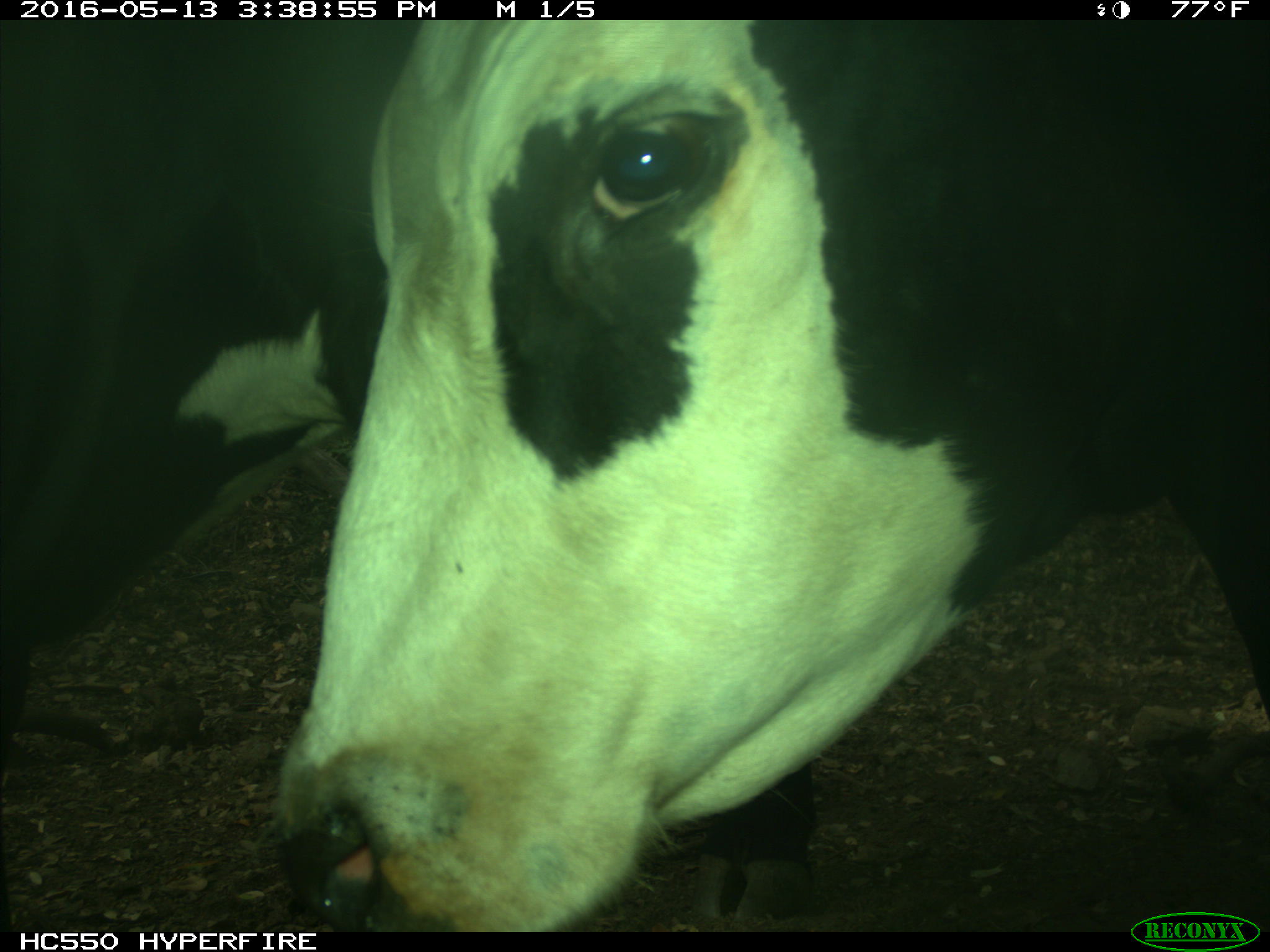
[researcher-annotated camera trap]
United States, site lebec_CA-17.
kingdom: Animalia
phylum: Chordata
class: Mammalia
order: Artiodactyla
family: Bovidae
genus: Bos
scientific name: Bos taurus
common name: domestic cow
Bos taurus (domestic cow).